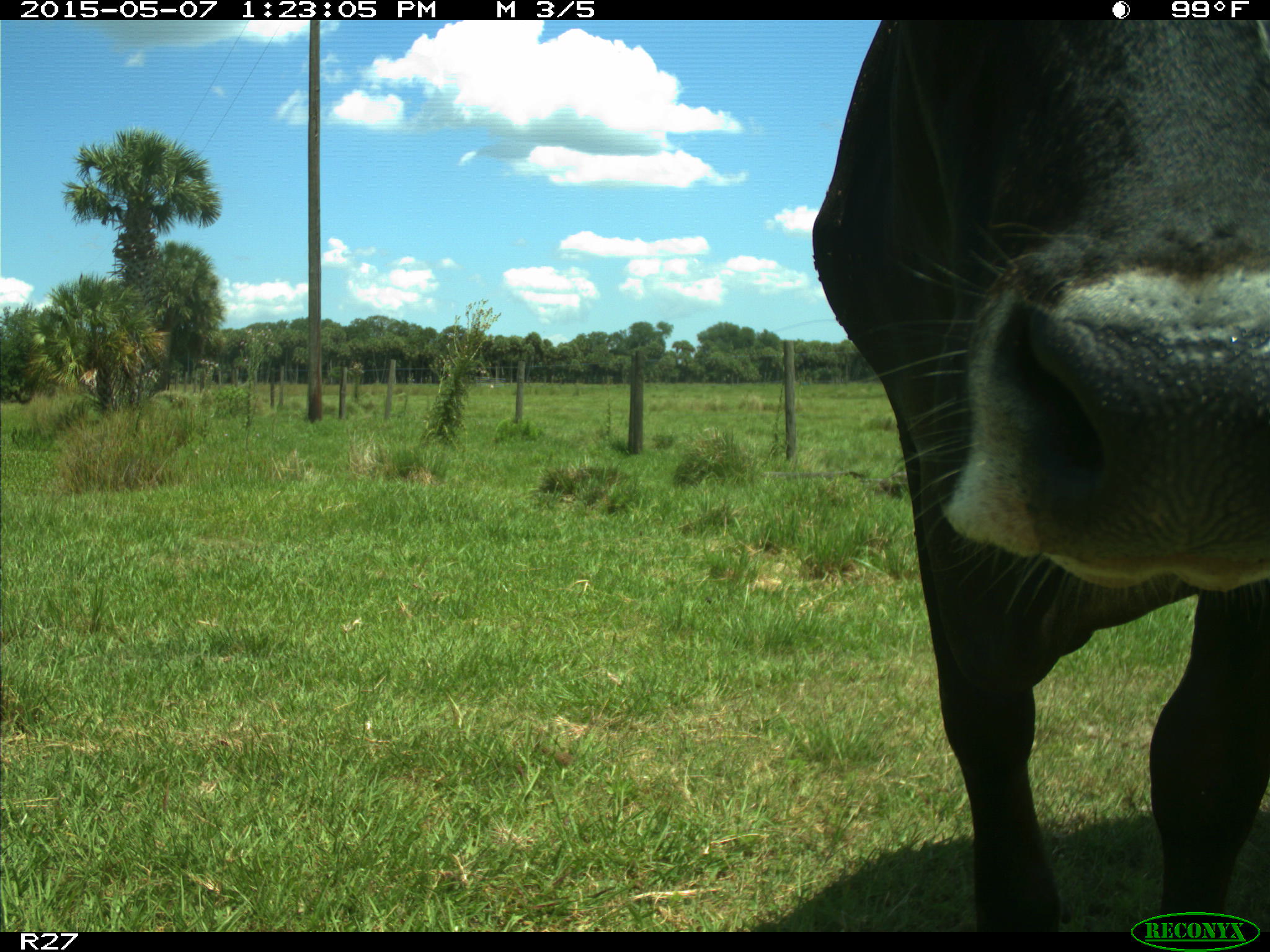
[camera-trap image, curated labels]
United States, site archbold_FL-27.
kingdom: Animalia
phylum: Chordata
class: Mammalia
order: Artiodactyla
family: Bovidae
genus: Bos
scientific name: Bos taurus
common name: domestic cow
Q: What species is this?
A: Bos taurus (domestic cow).